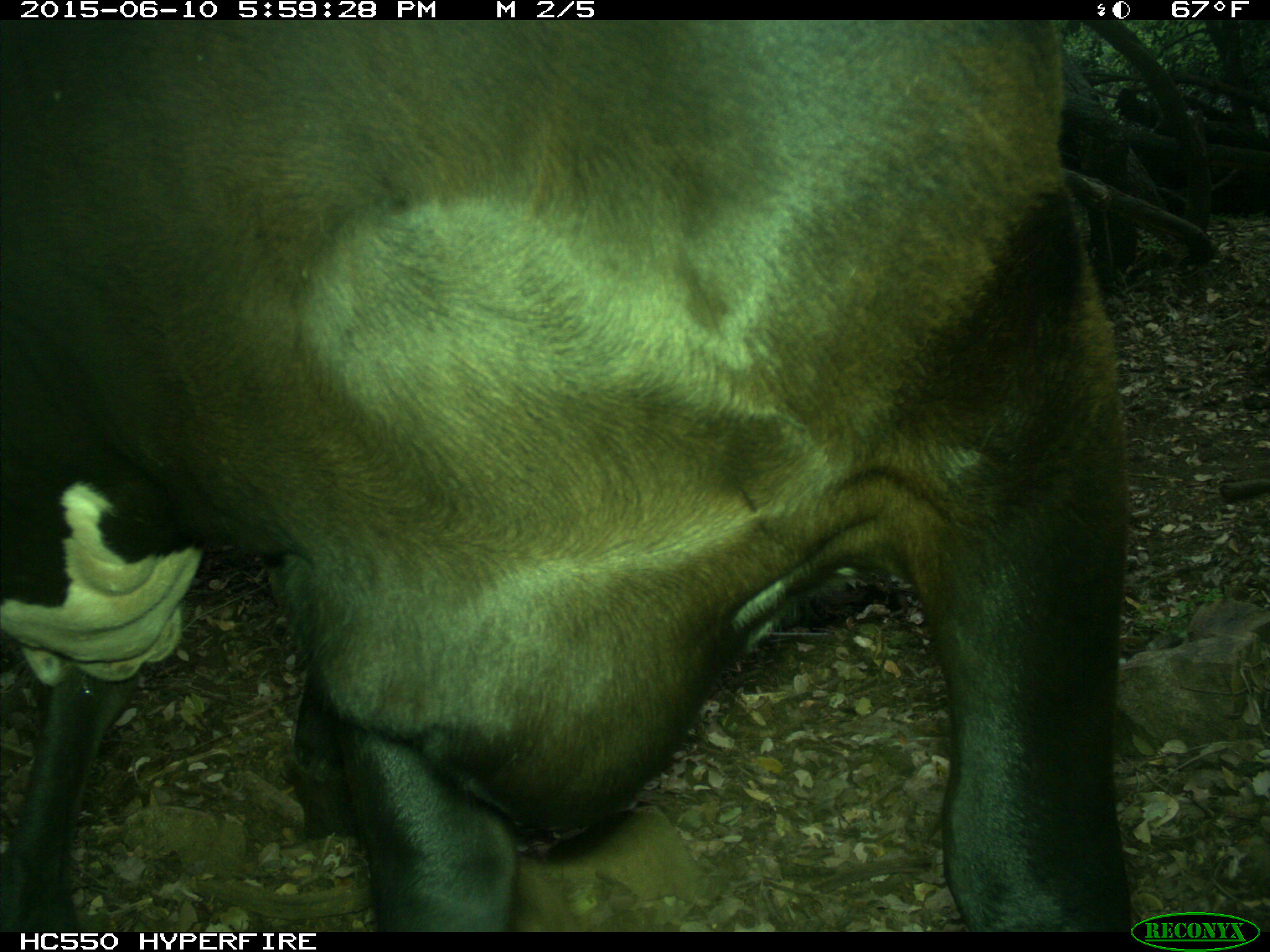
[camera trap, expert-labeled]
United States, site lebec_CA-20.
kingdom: Animalia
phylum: Chordata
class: Mammalia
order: Artiodactyla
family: Bovidae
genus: Bos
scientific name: Bos taurus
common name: domestic cow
Bos taurus (domestic cow).